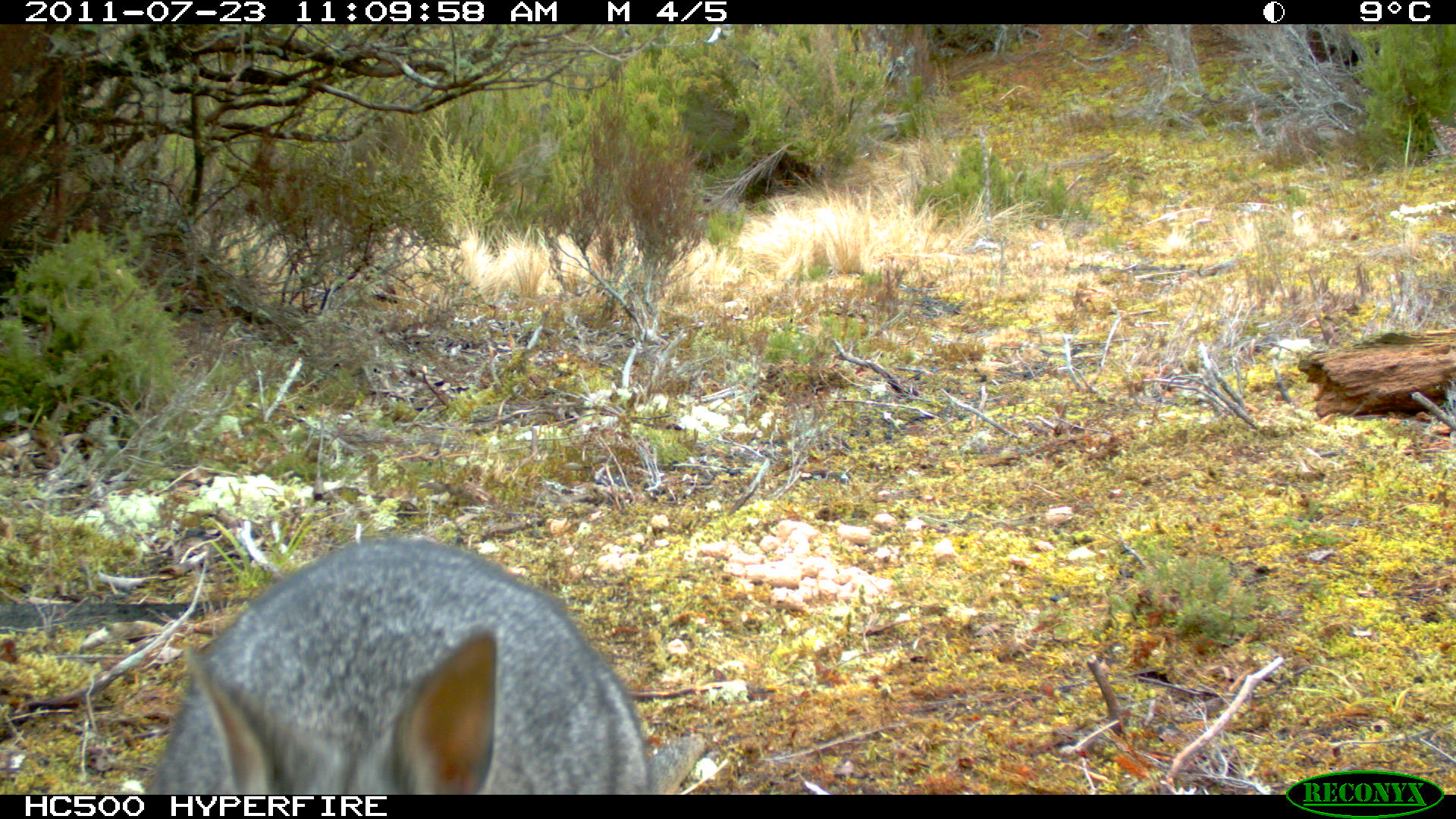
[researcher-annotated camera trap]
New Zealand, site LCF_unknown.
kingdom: Animalia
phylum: Chordata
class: Mammalia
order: Diprotodontia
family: Macropodidae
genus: Notamacropus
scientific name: Notamacropus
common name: wallaby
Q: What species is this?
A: Wallaby (Notamacropus).